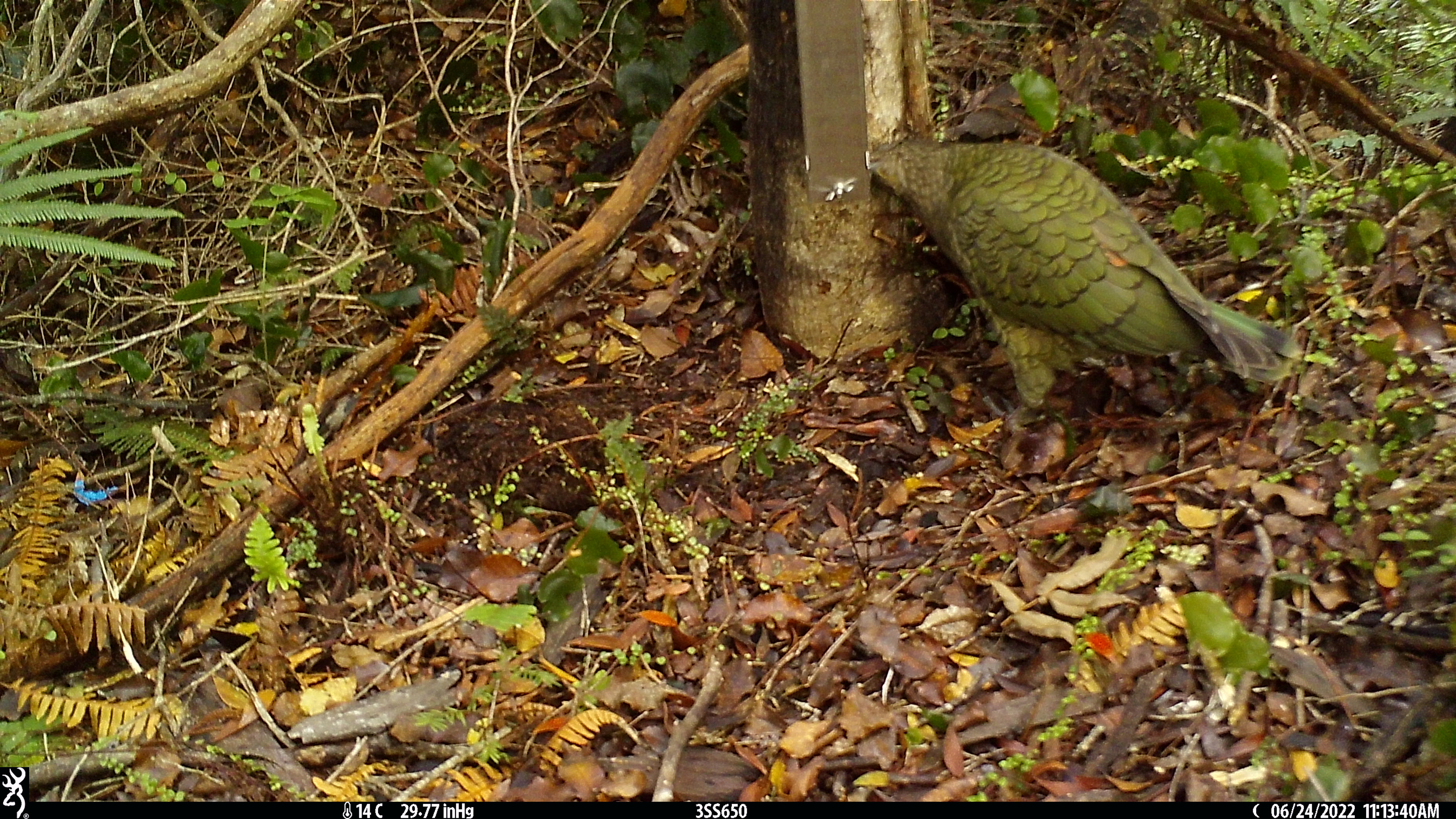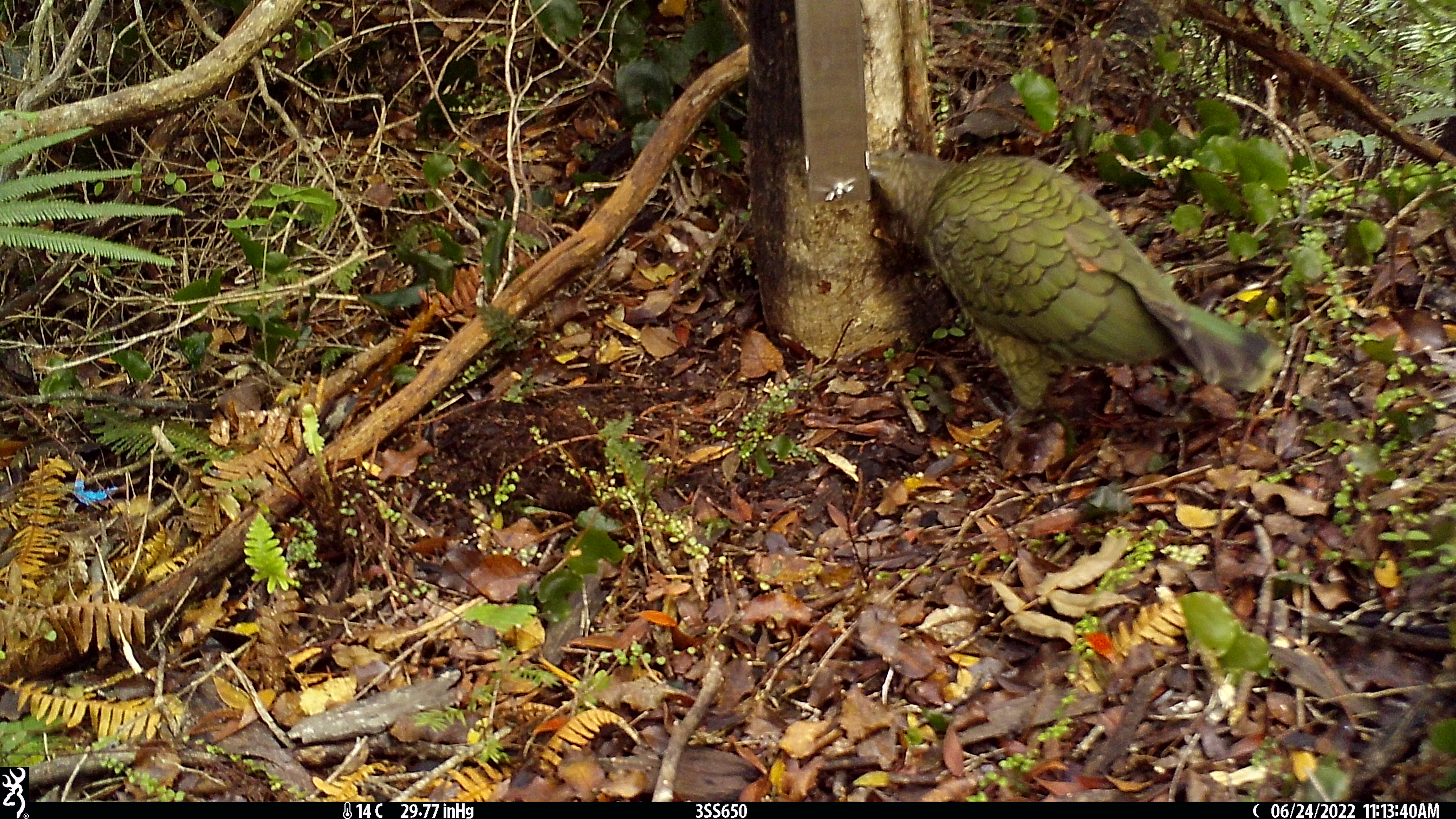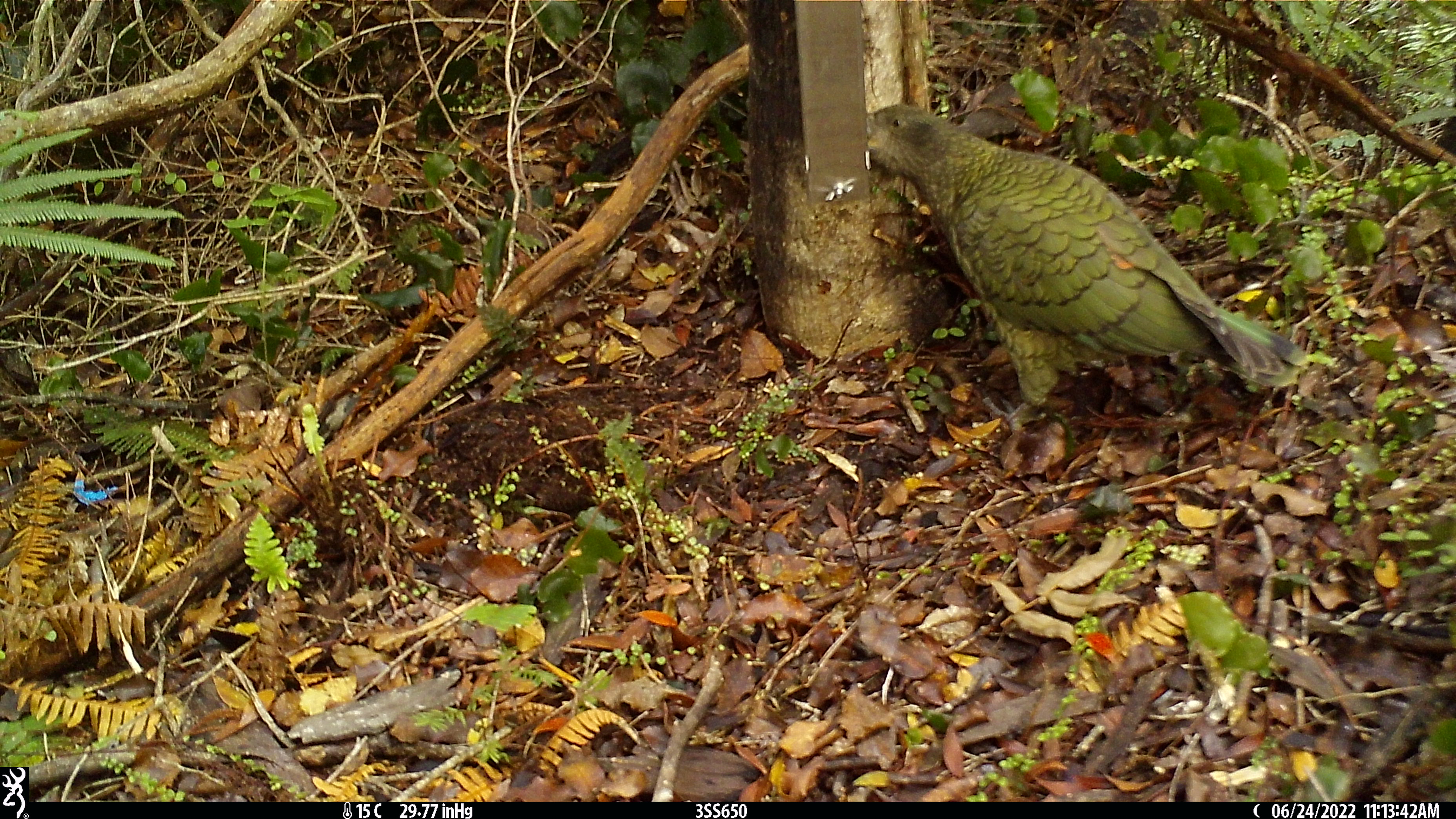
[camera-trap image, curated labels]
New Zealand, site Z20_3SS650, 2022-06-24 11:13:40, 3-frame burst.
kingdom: Animalia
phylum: Chordata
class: Aves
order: Psittaciformes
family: Strigopidae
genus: Nestor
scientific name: Nestor notabilis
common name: kea